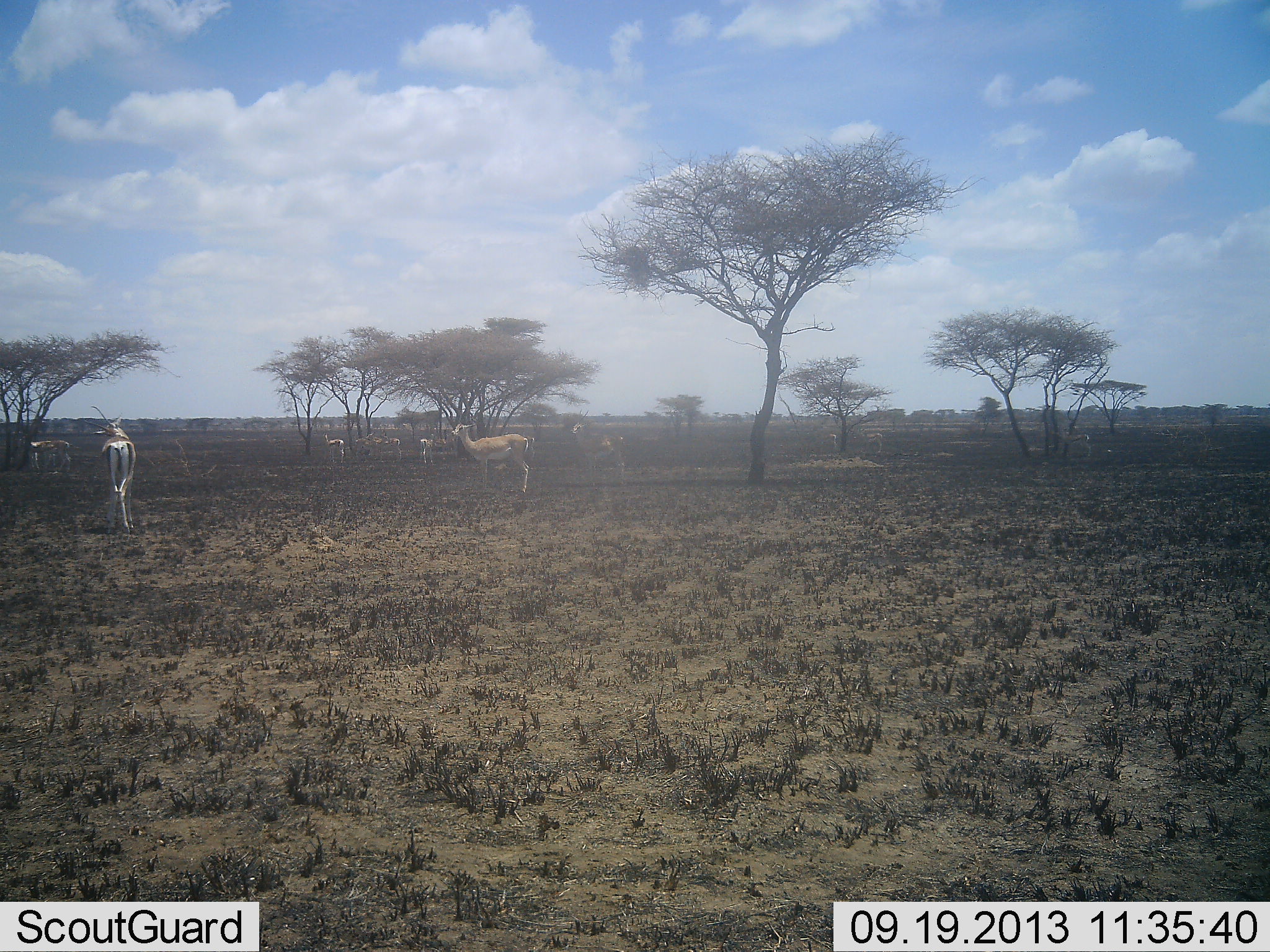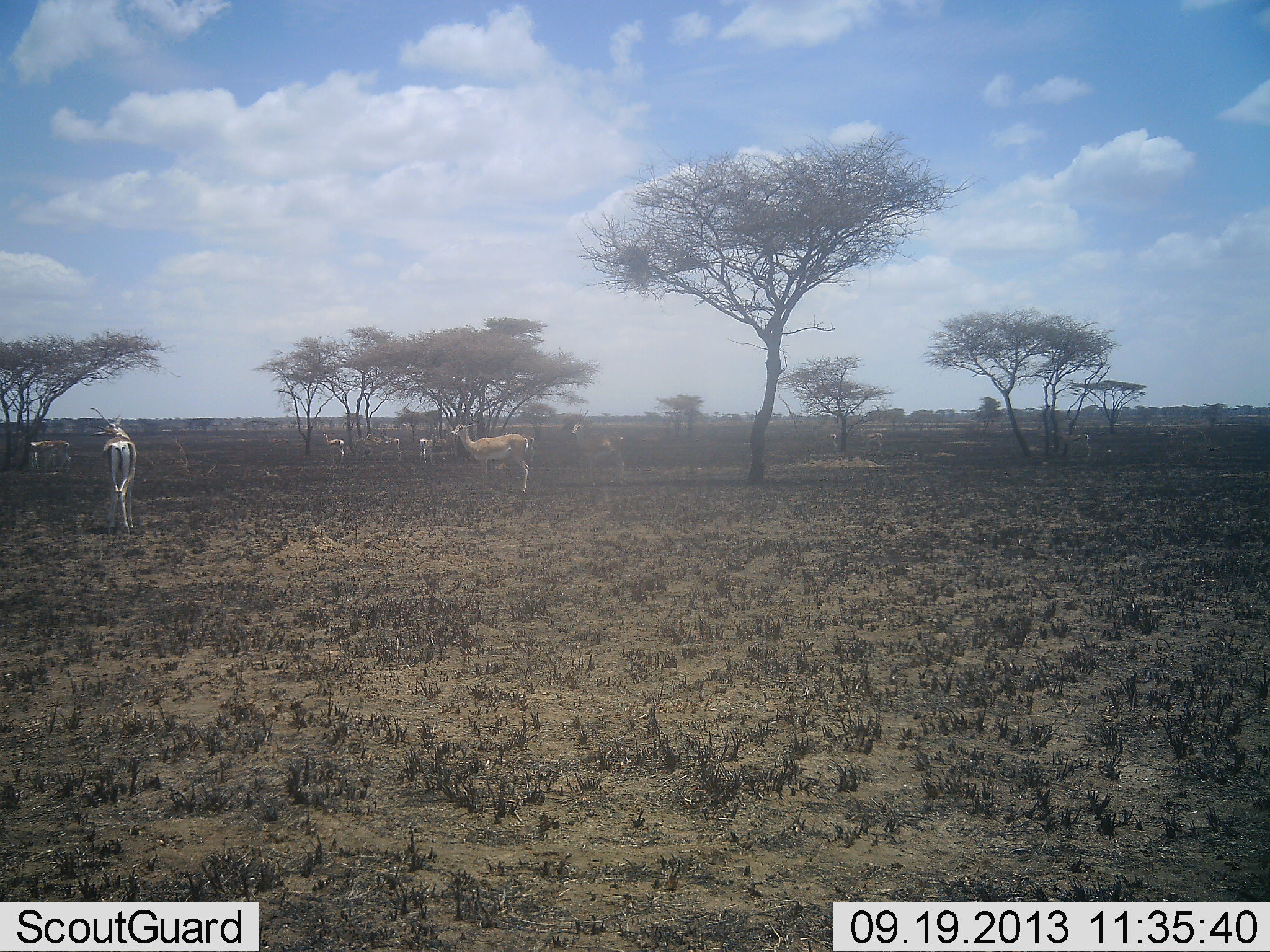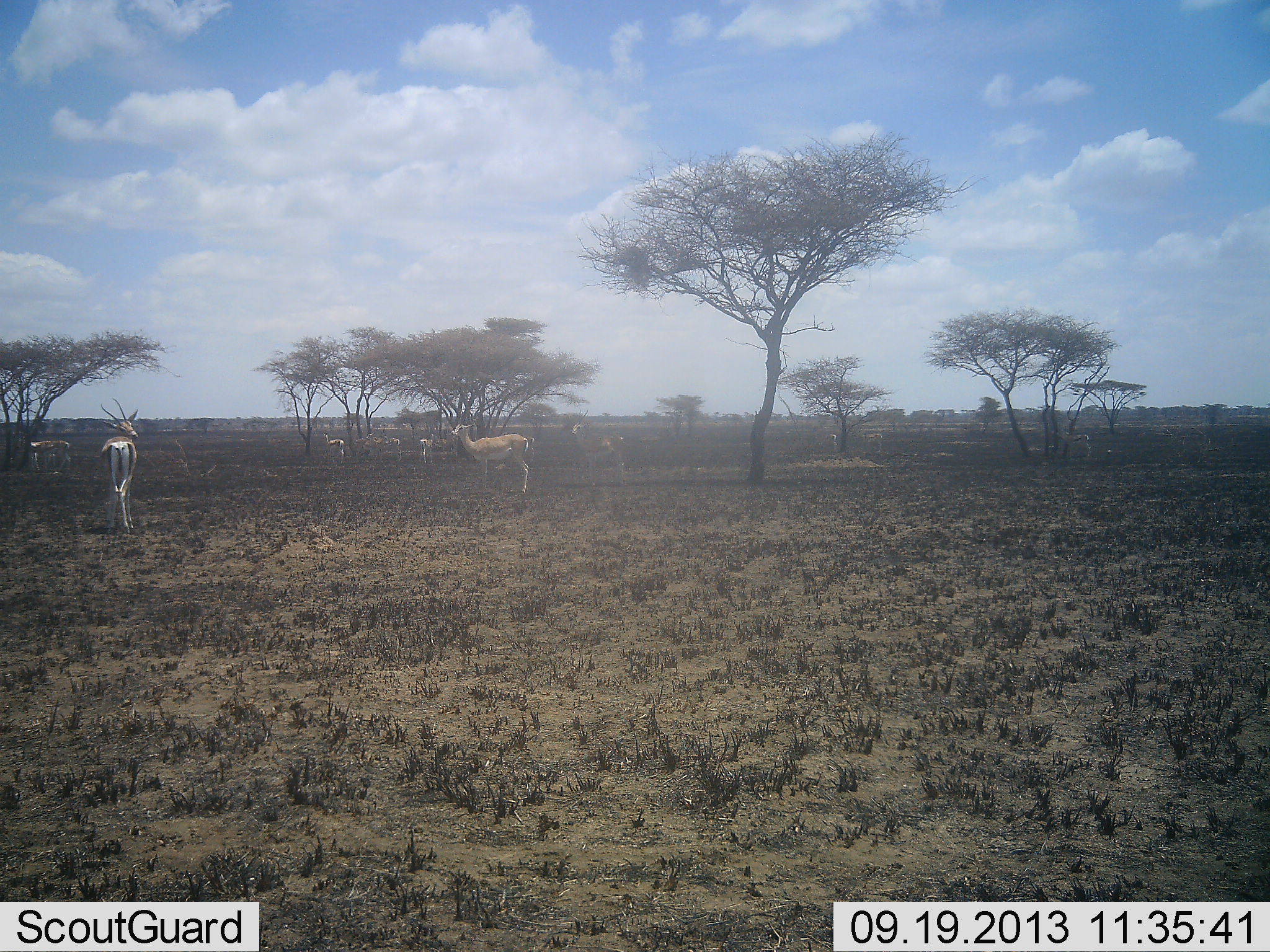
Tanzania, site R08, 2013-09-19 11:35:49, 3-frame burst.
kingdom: Animalia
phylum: Chordata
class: Mammalia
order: Artiodactyla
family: Bovidae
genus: Nanger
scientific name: Nanger granti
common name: grant's gazelle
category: gazellegrants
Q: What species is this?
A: Gazellegrants (grant's gazelle) (Nanger granti).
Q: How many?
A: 8.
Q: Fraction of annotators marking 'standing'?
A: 100%.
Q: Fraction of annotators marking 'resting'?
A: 4%.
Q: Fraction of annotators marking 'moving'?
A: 4%.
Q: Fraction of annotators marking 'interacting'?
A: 0%.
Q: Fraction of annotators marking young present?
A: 0%.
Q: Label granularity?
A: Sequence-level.